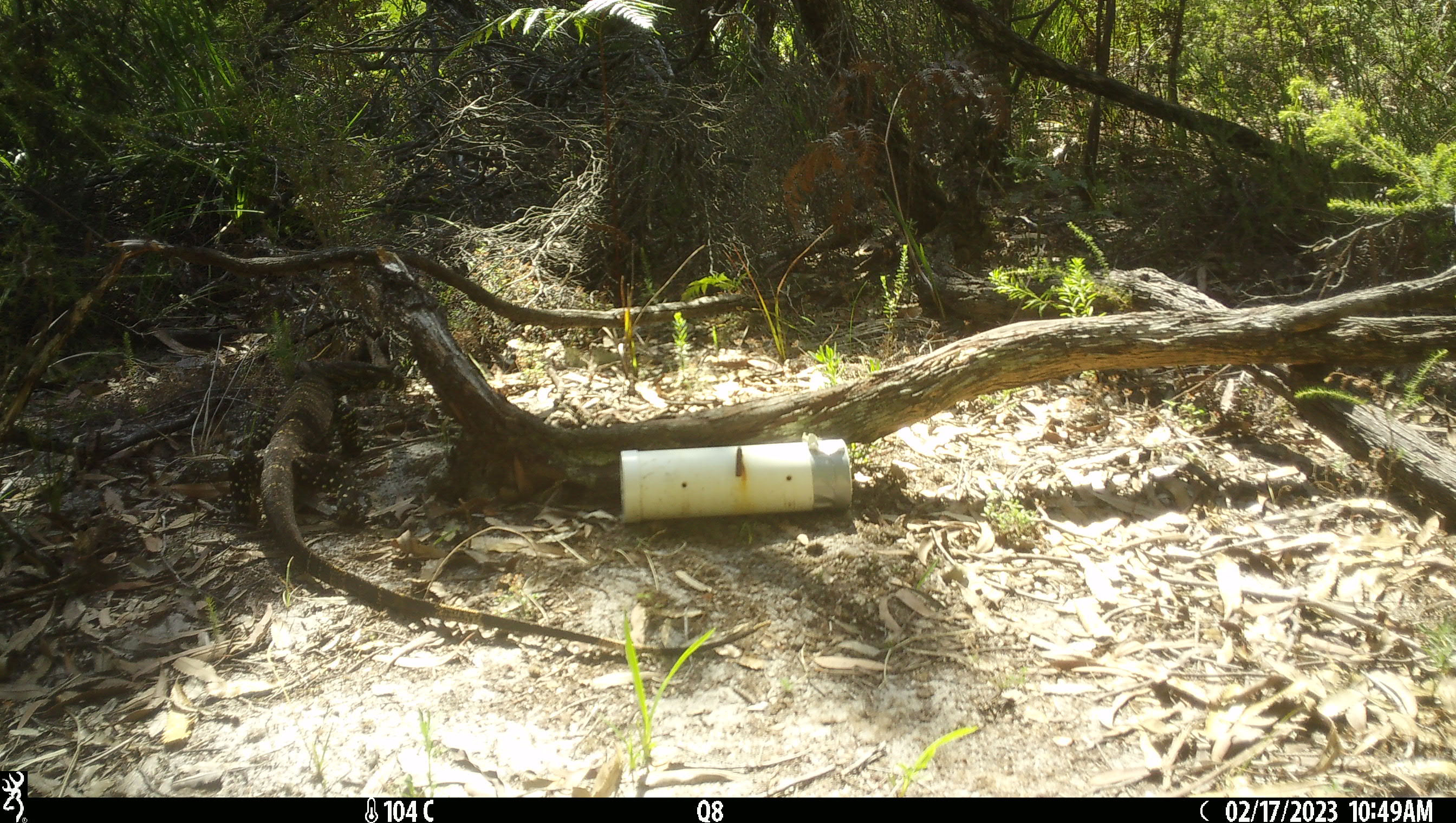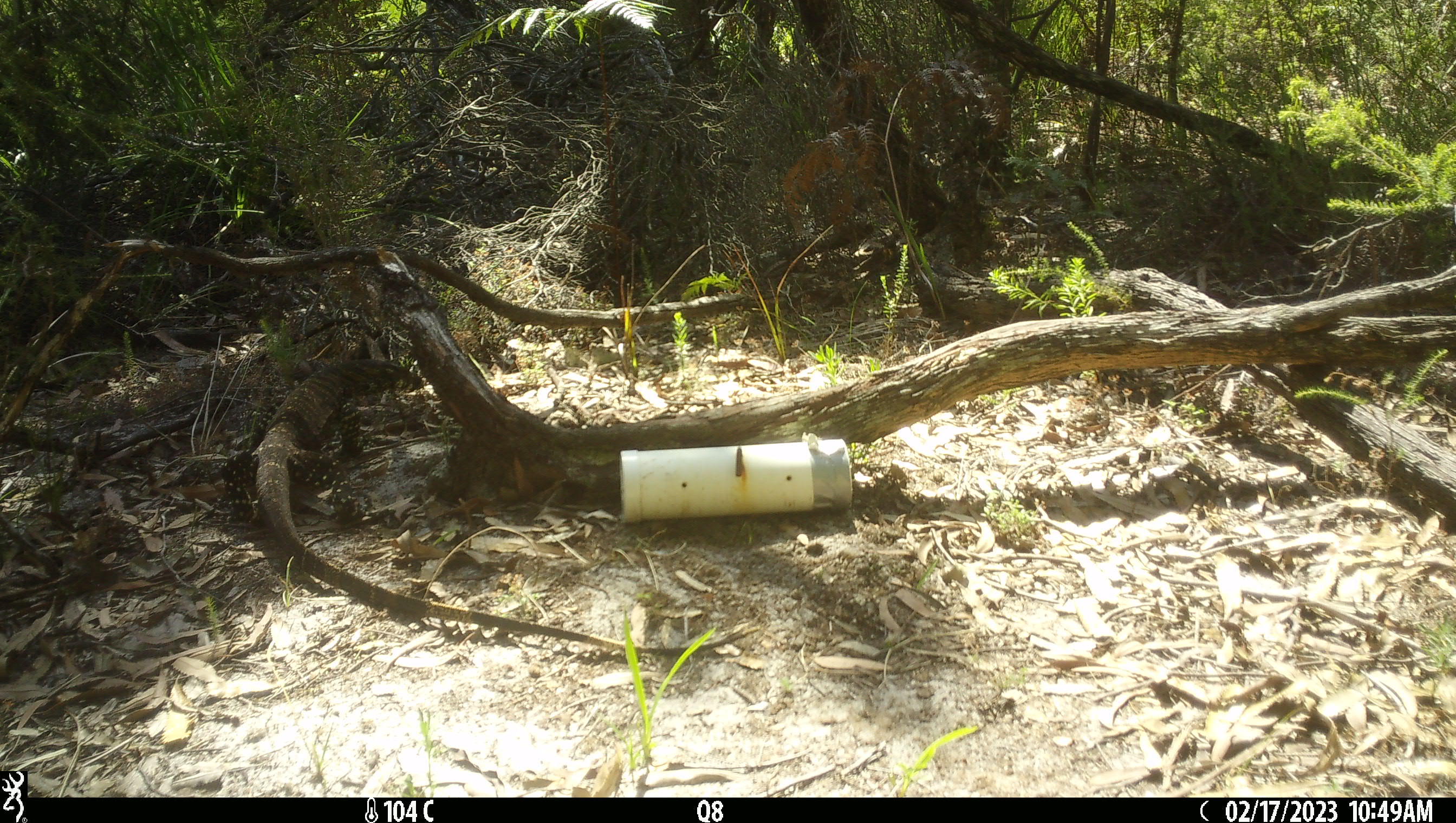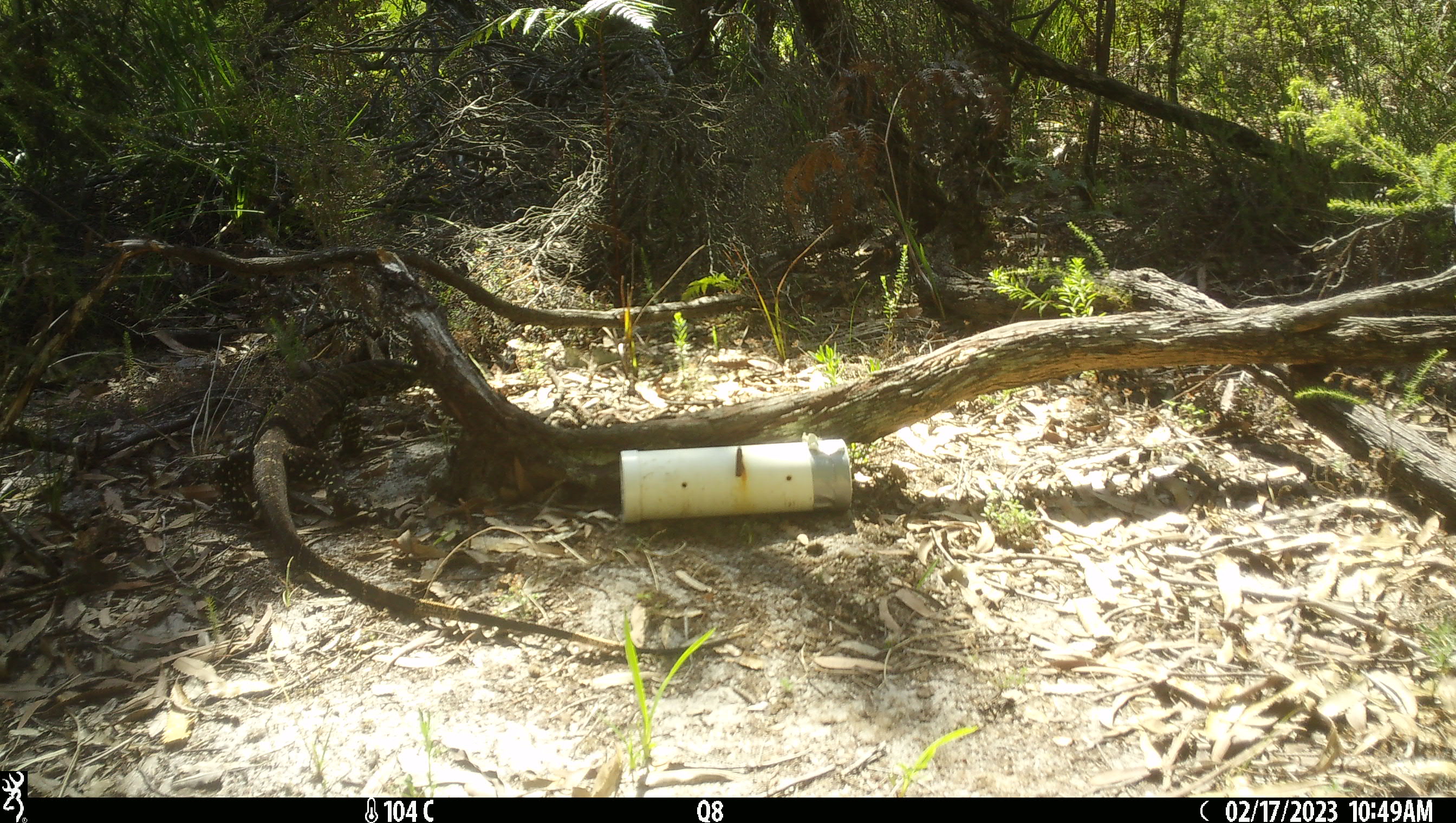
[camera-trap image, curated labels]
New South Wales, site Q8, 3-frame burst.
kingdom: Animalia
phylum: Chordata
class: Reptilia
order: Squamata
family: Varanidae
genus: Varanus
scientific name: Varanus varius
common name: lace monitor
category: goanna